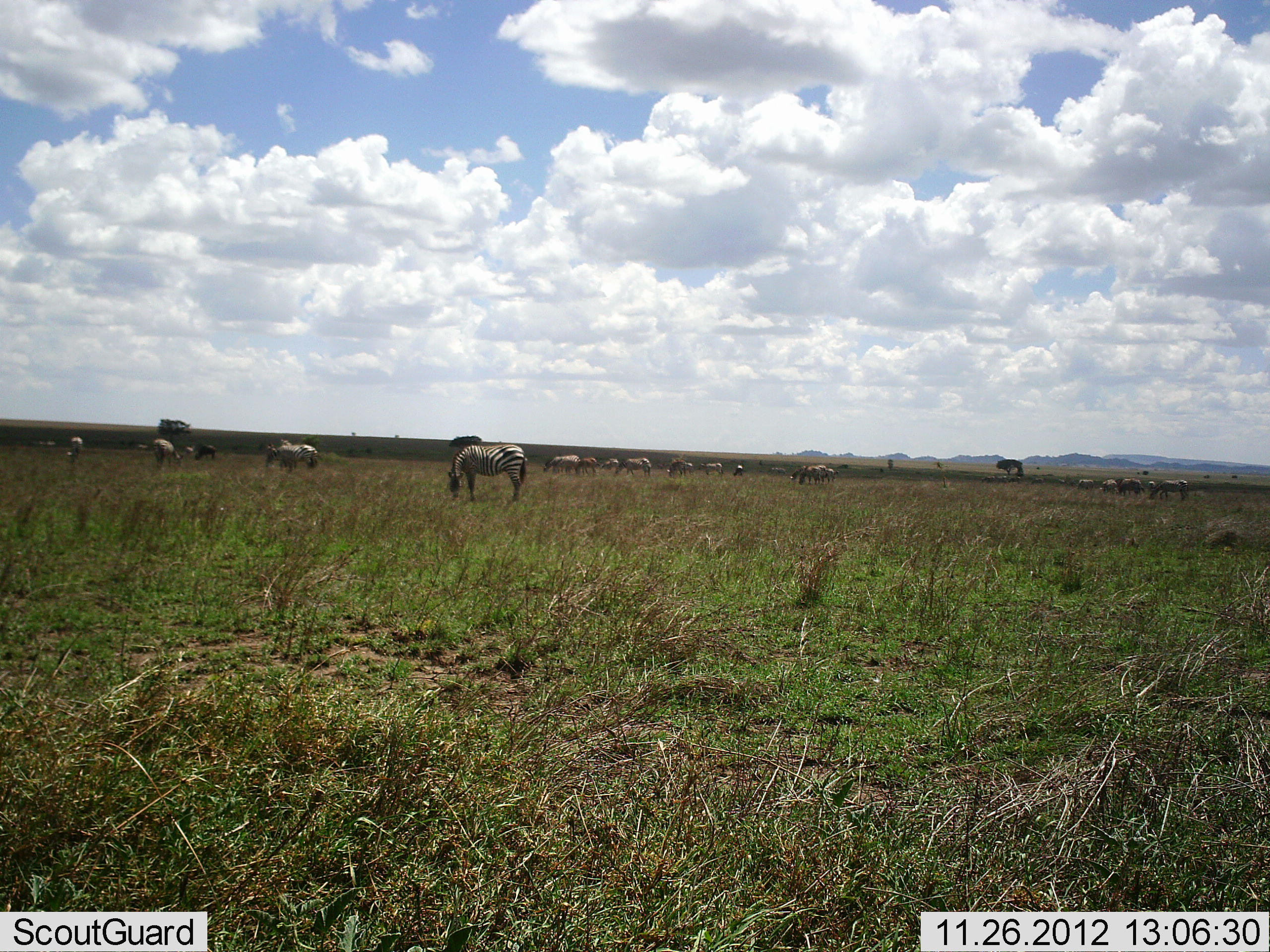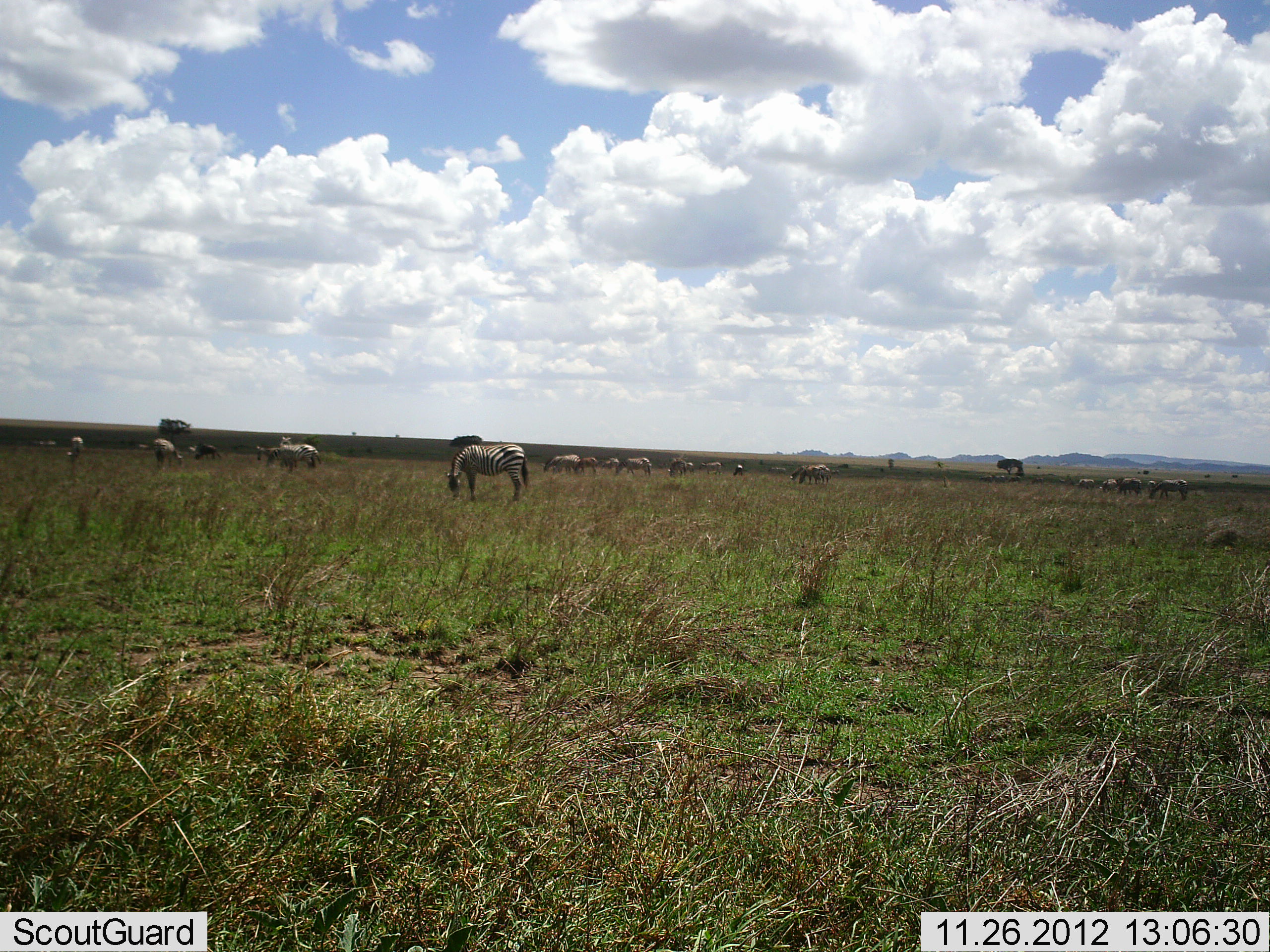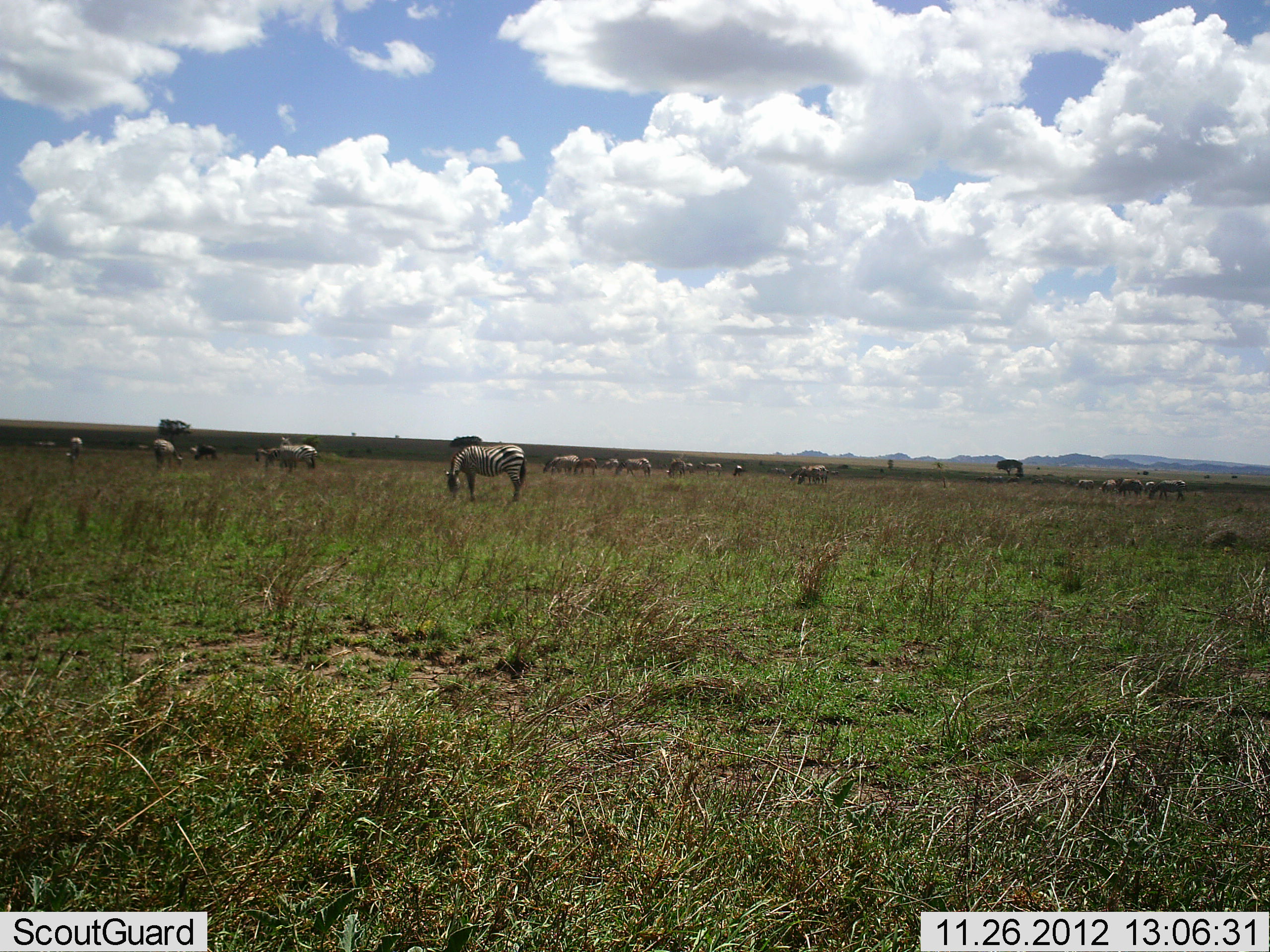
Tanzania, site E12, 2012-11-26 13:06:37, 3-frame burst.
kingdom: Animalia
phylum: Chordata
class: Mammalia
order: Perissodactyla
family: Equidae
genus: Equus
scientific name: Equus quagga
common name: plains zebra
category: zebra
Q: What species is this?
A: Zebra (plains zebra) (Equus quagga).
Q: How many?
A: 11-50.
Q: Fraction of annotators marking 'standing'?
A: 50%.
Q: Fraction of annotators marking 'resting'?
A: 0%.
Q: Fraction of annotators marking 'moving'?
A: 7%.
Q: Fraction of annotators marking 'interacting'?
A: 0%.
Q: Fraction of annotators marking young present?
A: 0%.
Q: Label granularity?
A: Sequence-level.